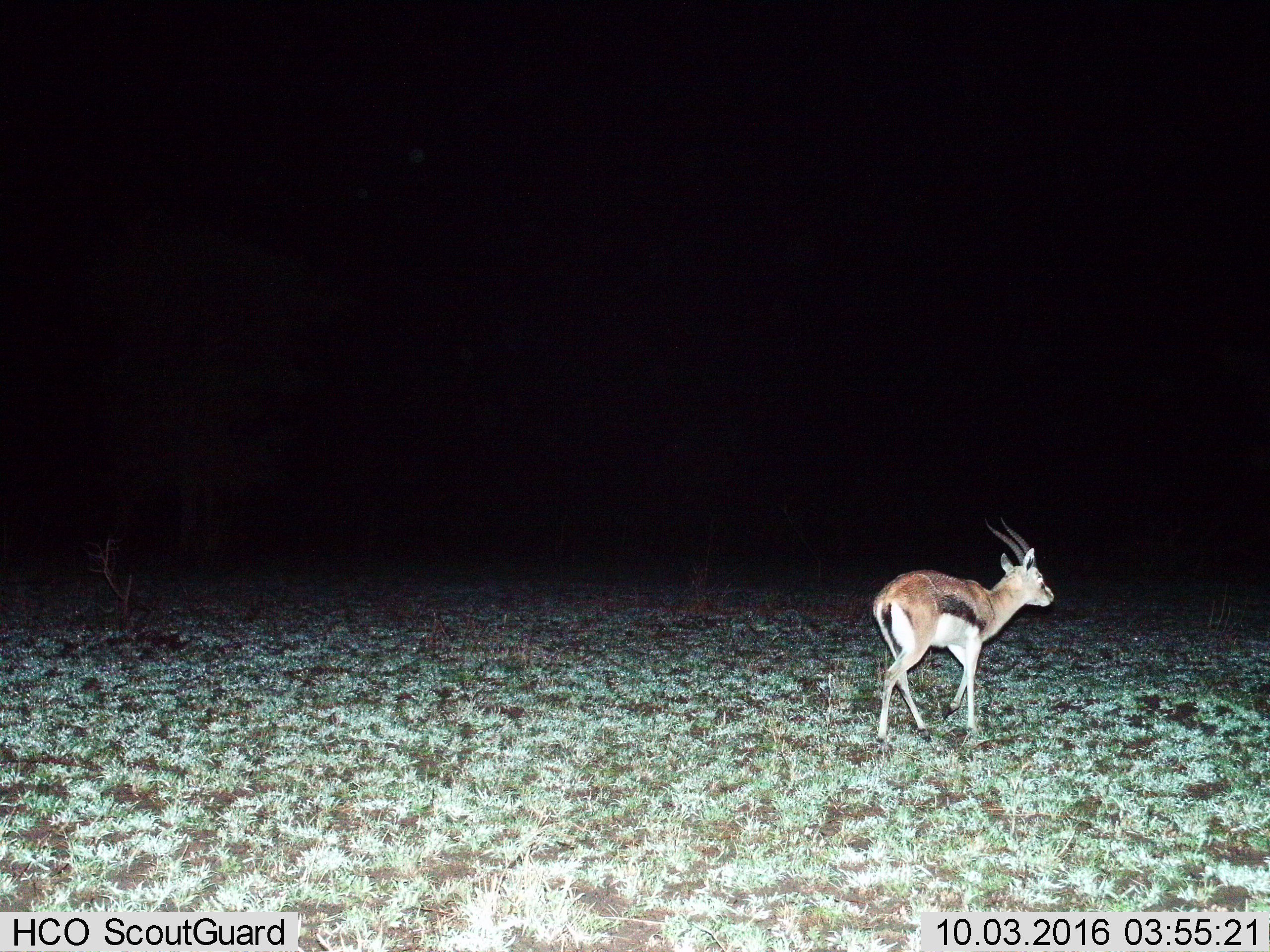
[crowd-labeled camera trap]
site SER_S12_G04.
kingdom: Animalia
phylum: Chordata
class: Mammalia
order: Artiodactyla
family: Bovidae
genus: Eudorcas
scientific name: Eudorcas thomsonii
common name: thomson's gazelle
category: gazellethomsons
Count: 1.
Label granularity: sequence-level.